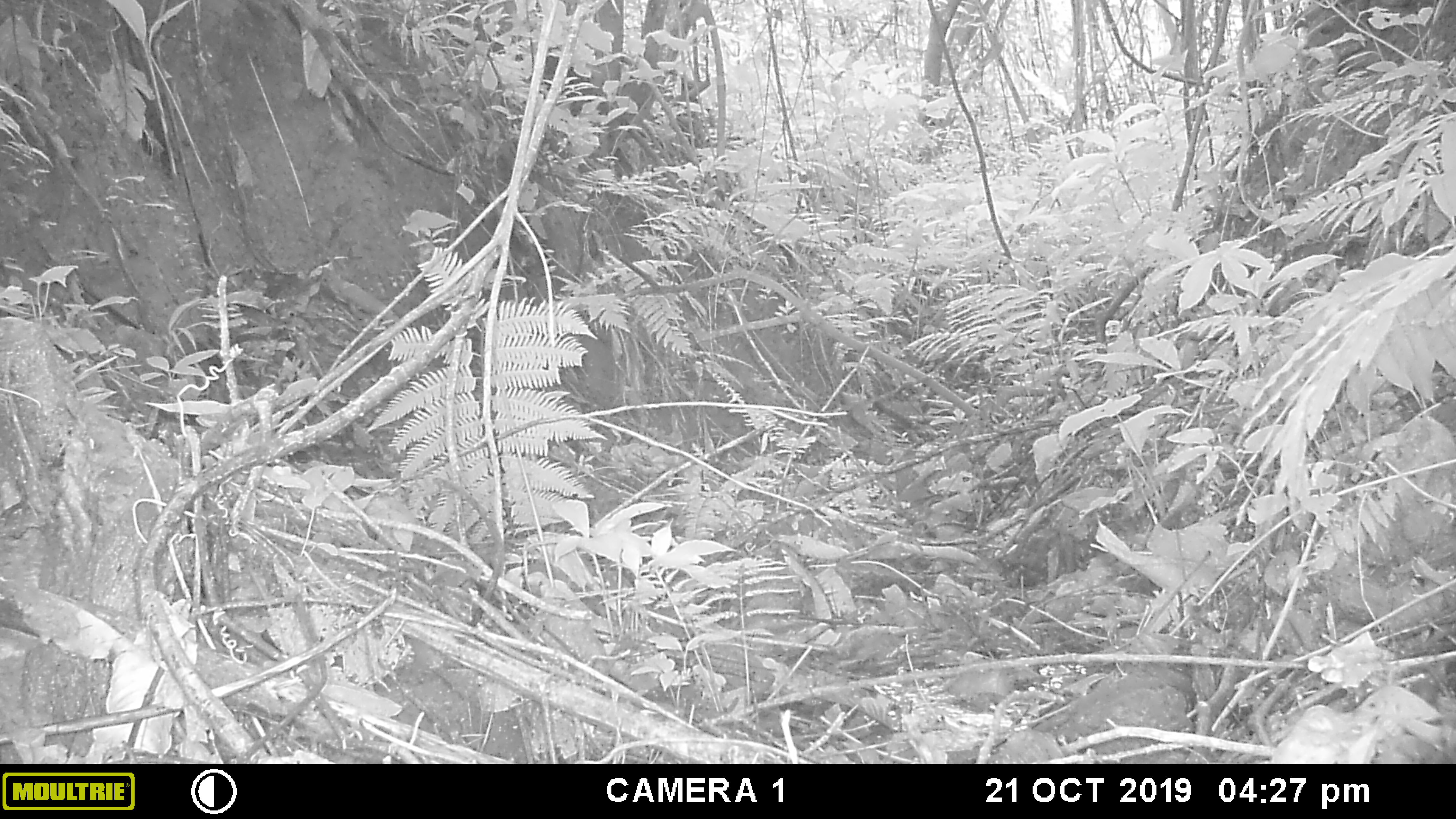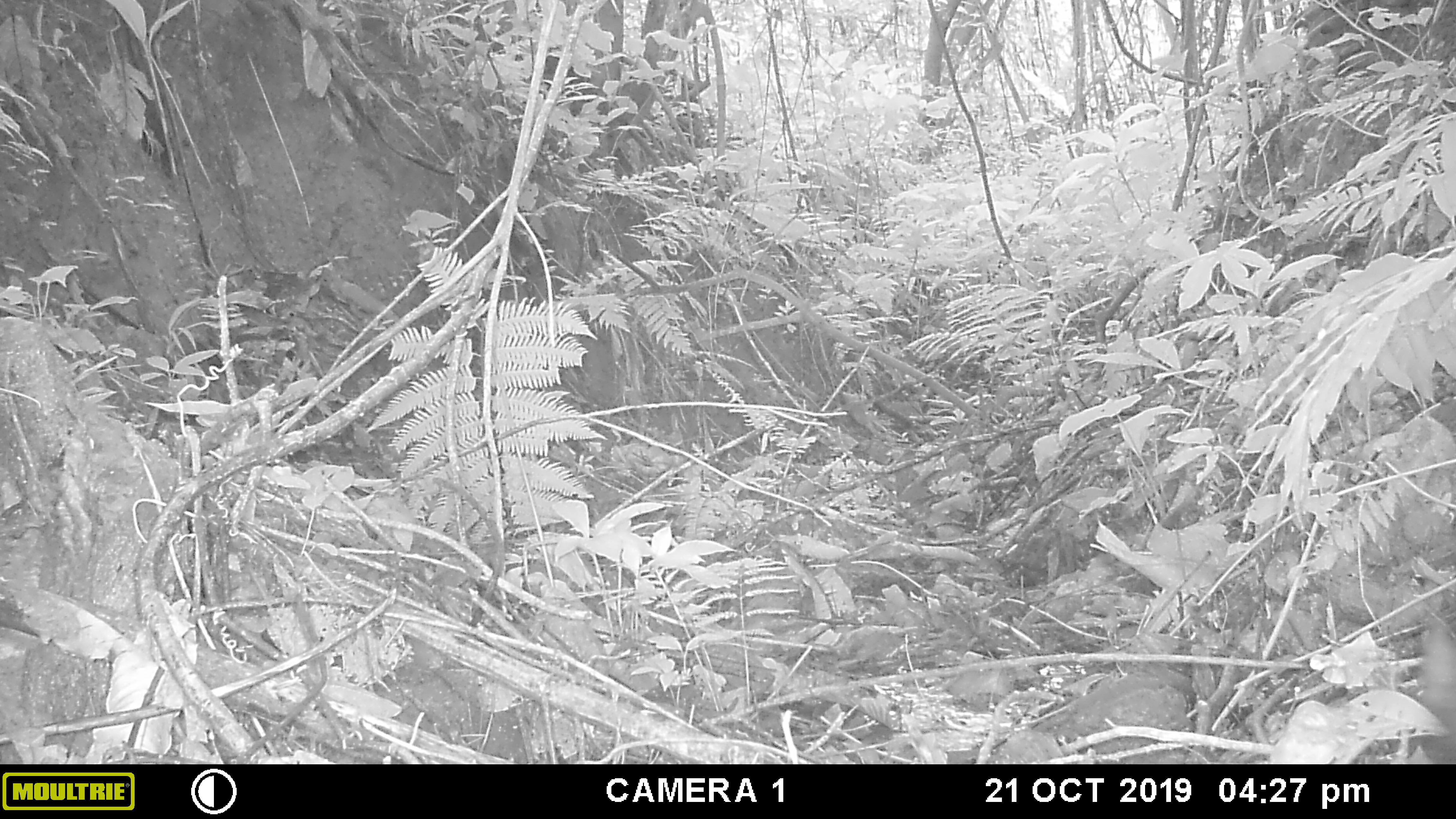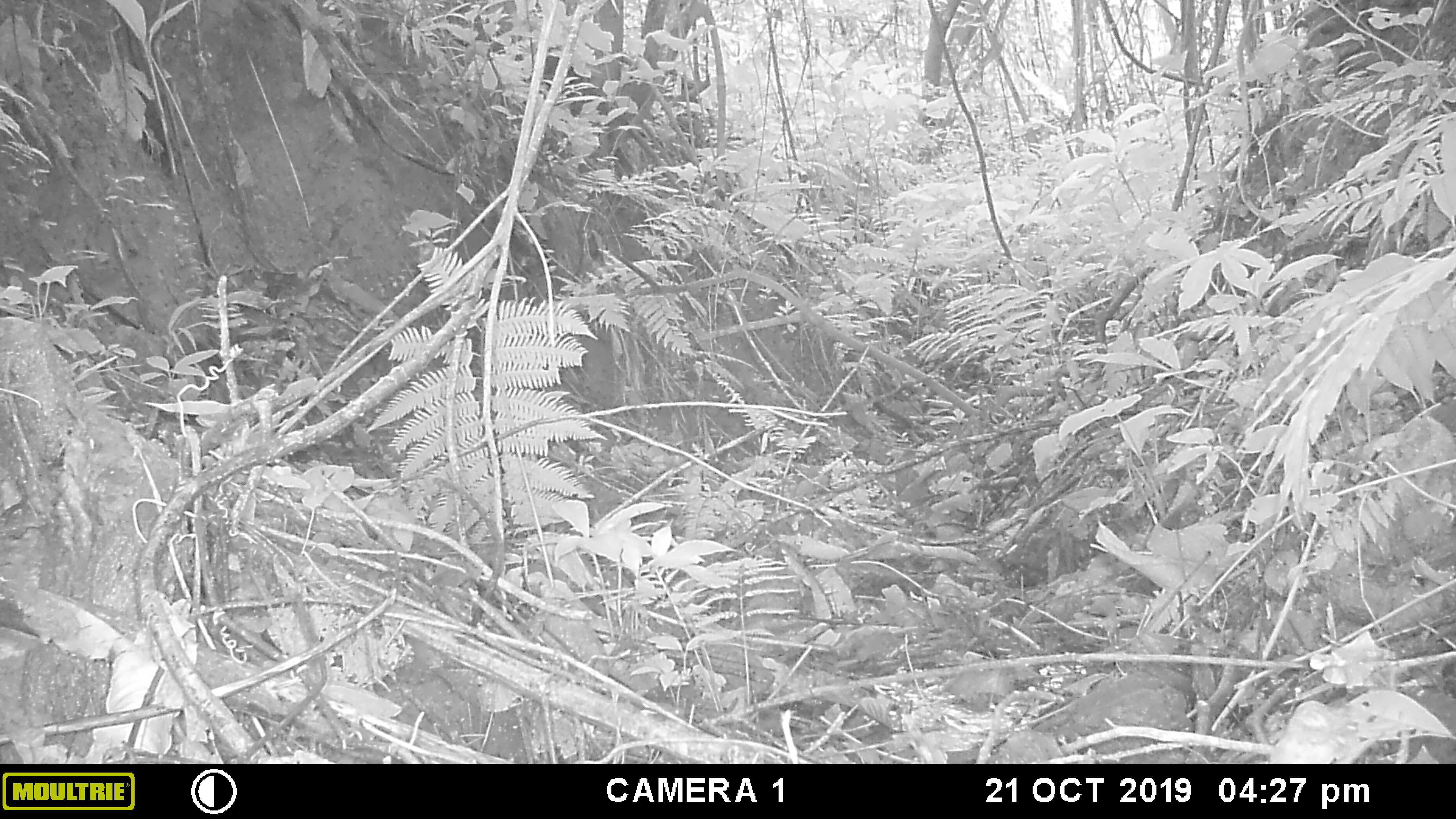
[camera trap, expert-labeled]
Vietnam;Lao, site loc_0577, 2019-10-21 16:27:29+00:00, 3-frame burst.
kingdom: Animalia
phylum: Chordata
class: Mammalia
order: Artiodactyla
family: Suidae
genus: Sus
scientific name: Sus scrofa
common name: eurasian wild pig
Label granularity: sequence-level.